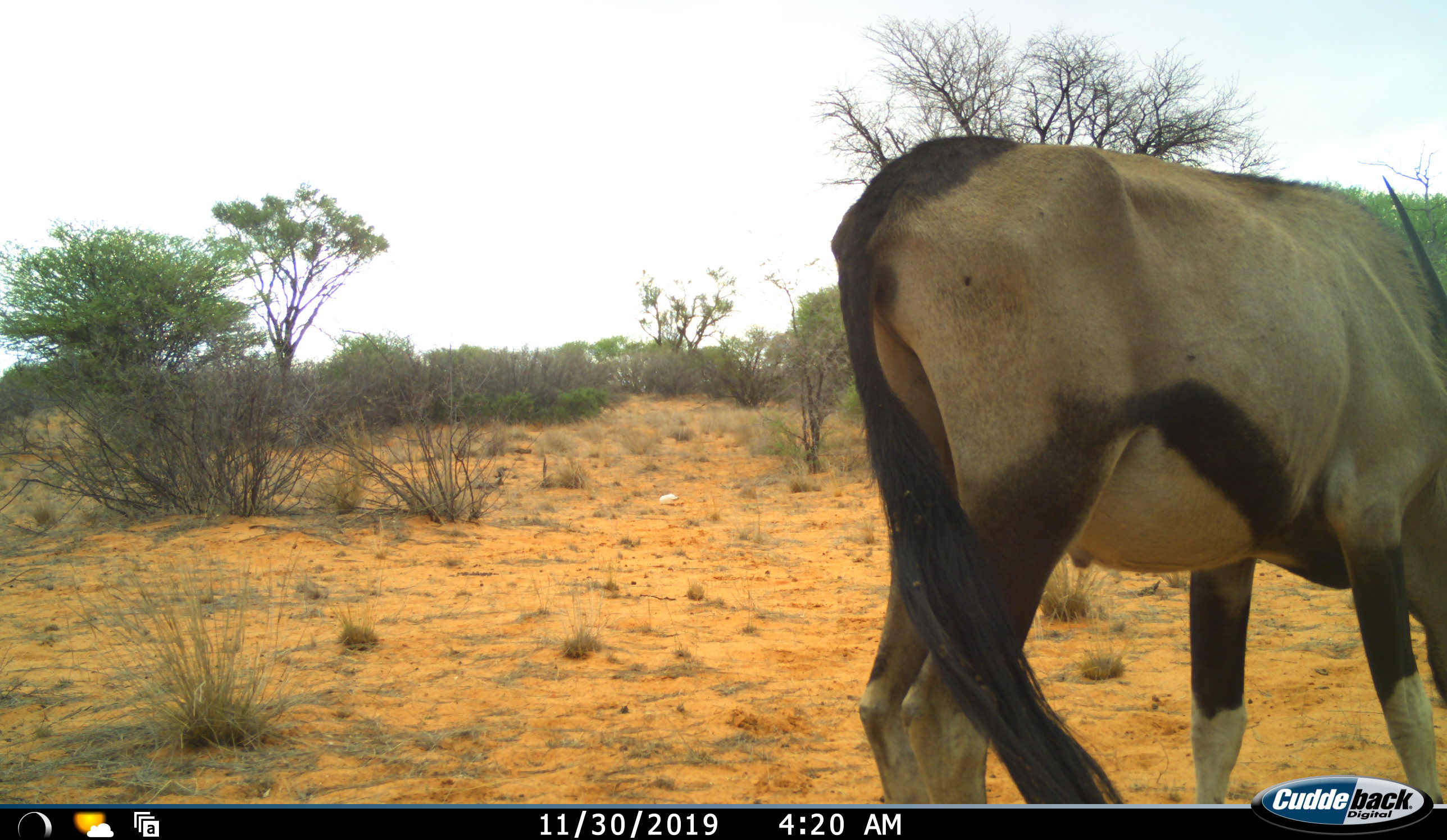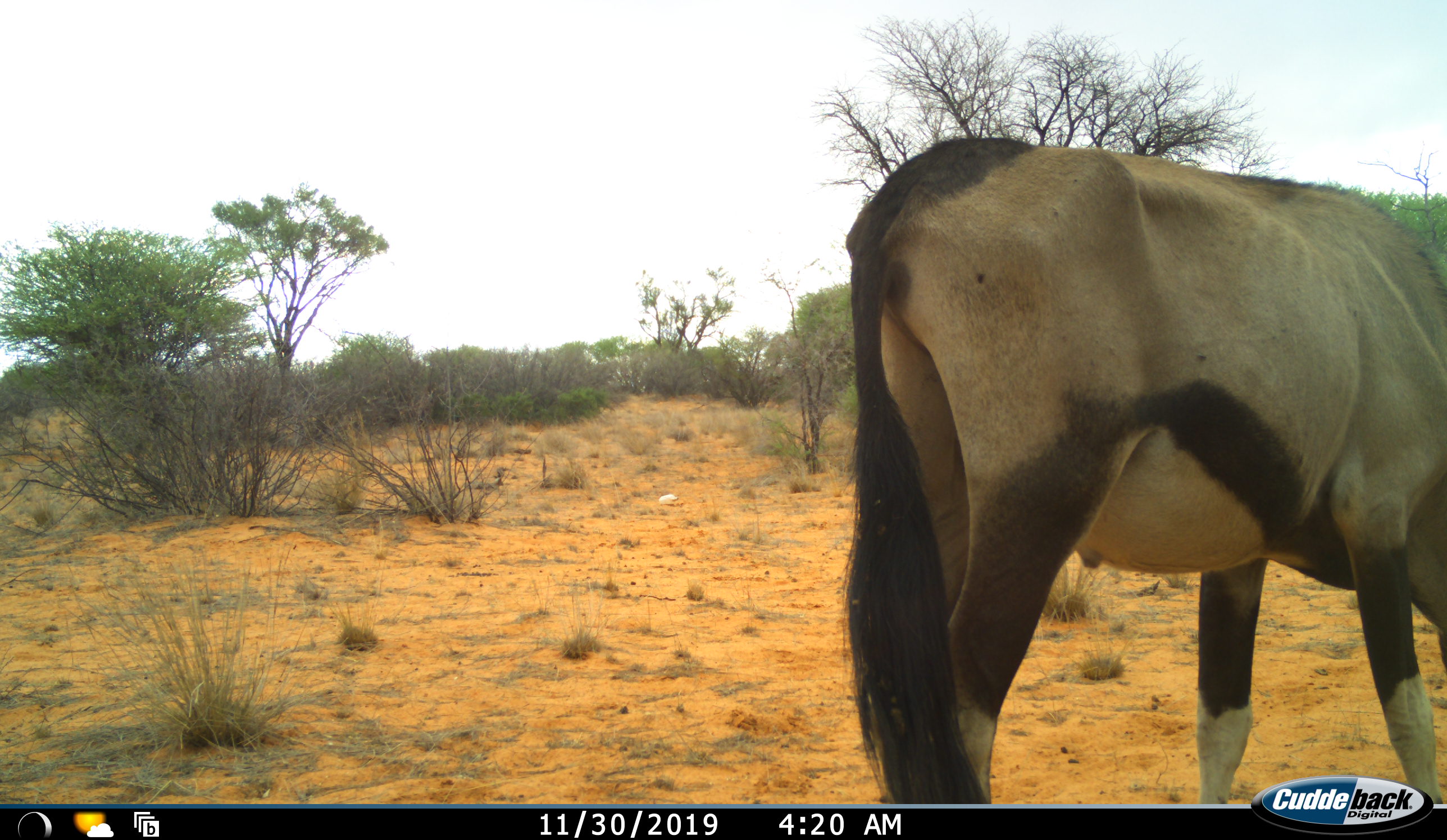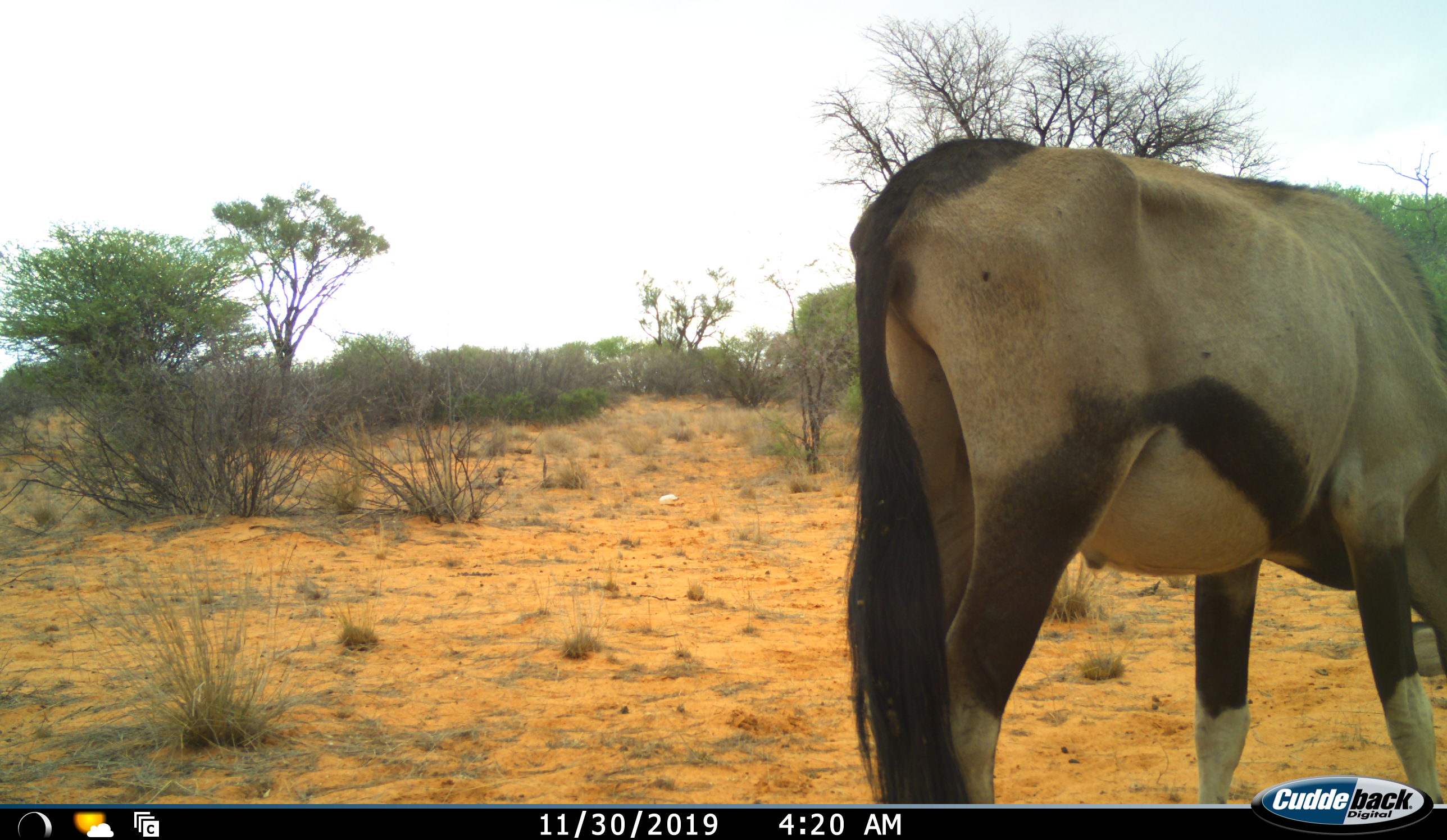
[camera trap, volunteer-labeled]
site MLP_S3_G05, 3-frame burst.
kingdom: Animalia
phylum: Chordata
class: Mammalia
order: Artiodactyla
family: Bovidae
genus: Oryx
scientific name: Oryx gazella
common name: gemsbok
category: oryx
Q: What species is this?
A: Oryx (gemsbok) (Oryx gazella).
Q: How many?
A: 1.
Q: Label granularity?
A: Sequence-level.